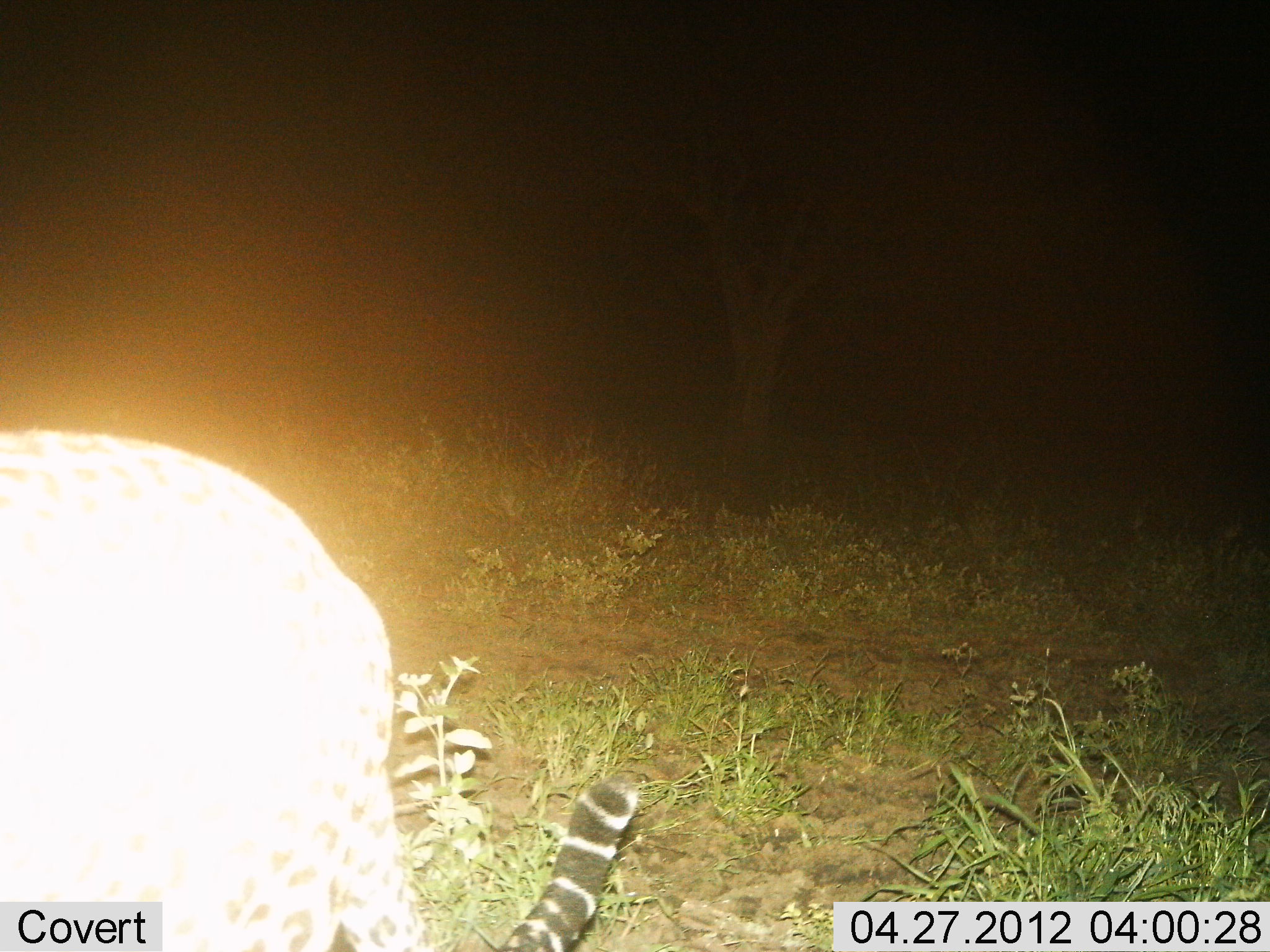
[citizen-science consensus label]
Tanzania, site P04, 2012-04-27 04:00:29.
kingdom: Animalia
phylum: Chordata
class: Mammalia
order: Carnivora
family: Felidae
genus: Acinonyx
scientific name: Acinonyx jubatus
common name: cheetah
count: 1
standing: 80%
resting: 0%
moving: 20%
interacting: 0%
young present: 0%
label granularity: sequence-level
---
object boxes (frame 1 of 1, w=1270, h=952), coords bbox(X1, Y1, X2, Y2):
animal: bbox(0, 426, 643, 952)